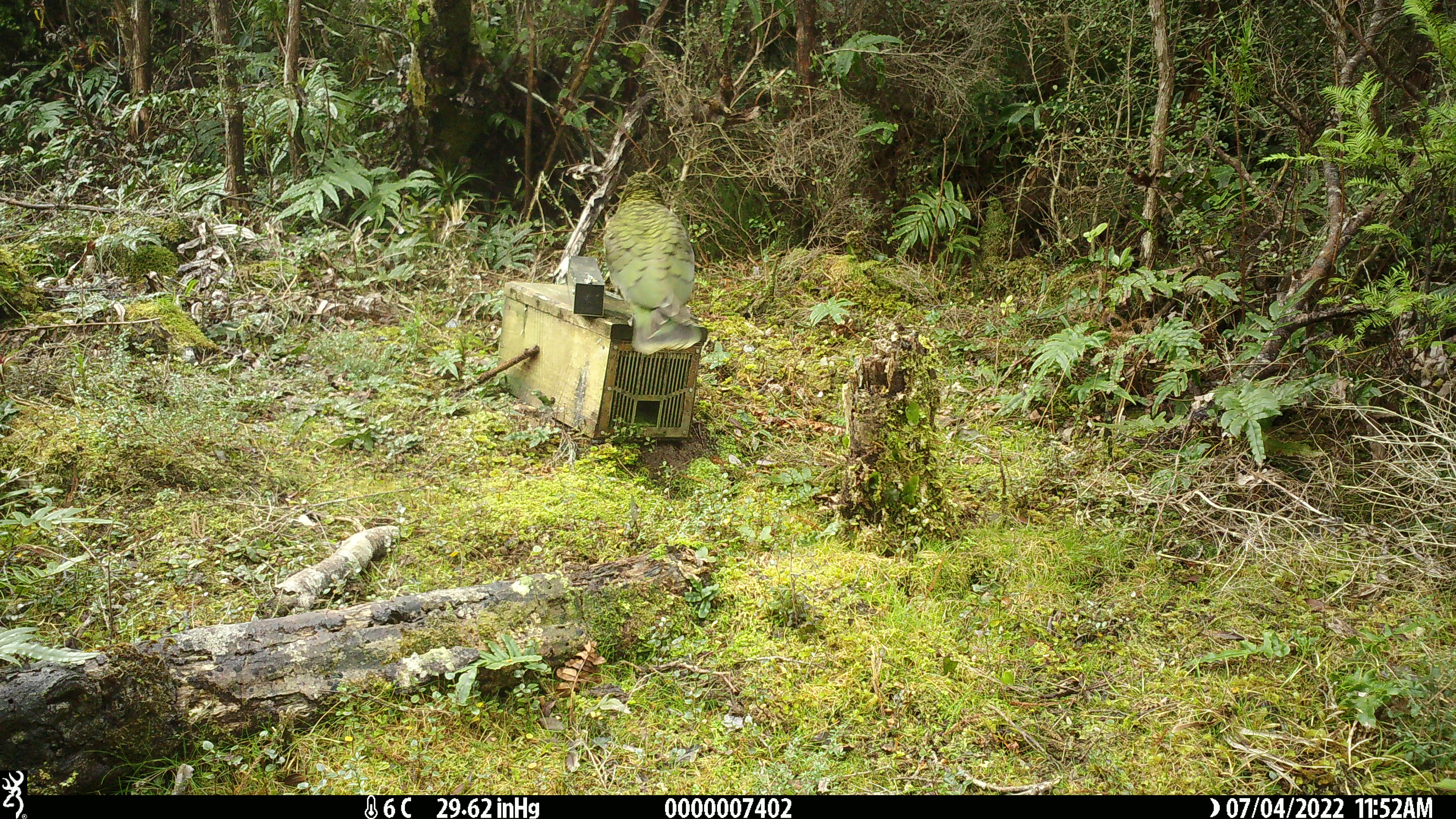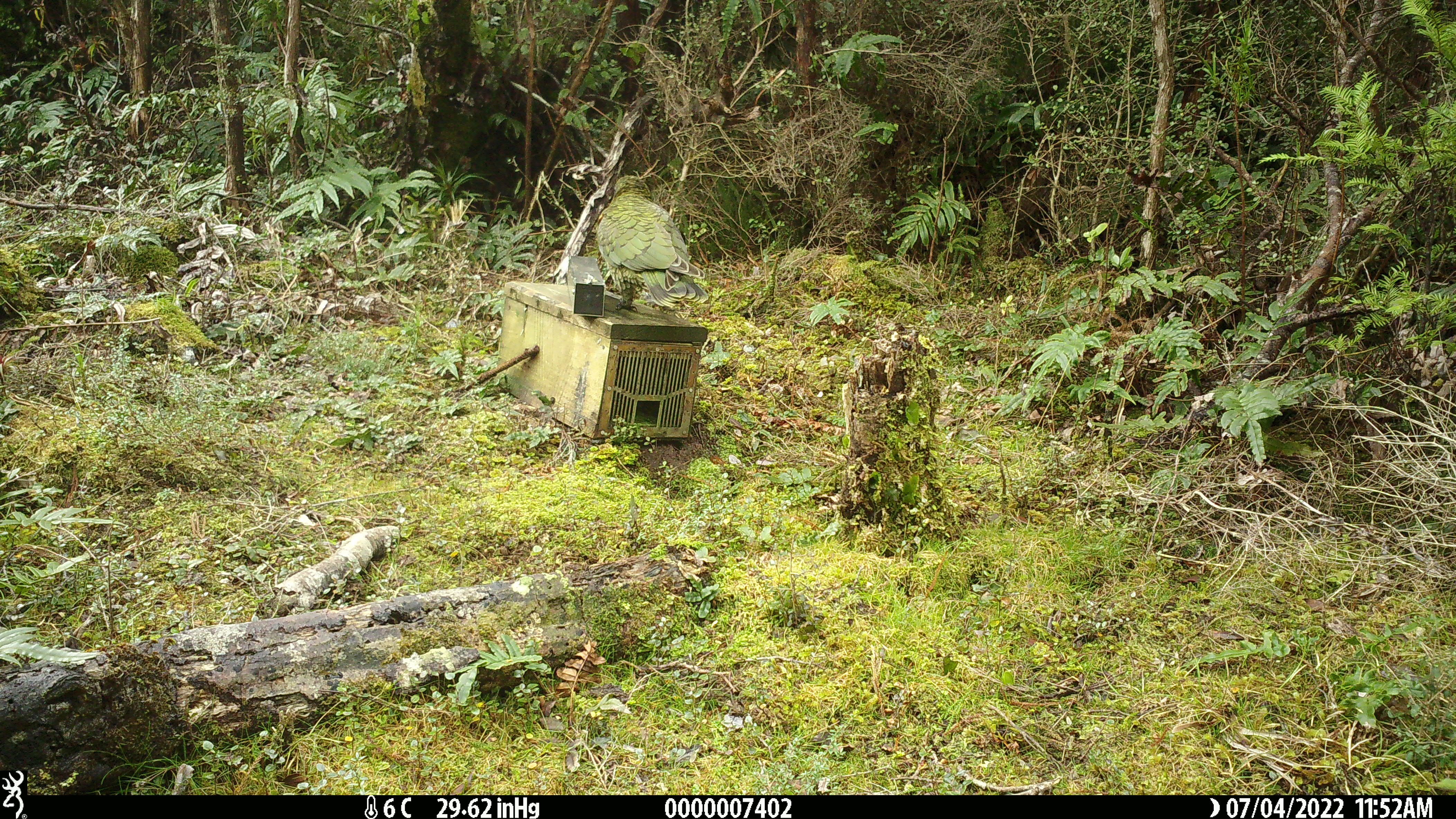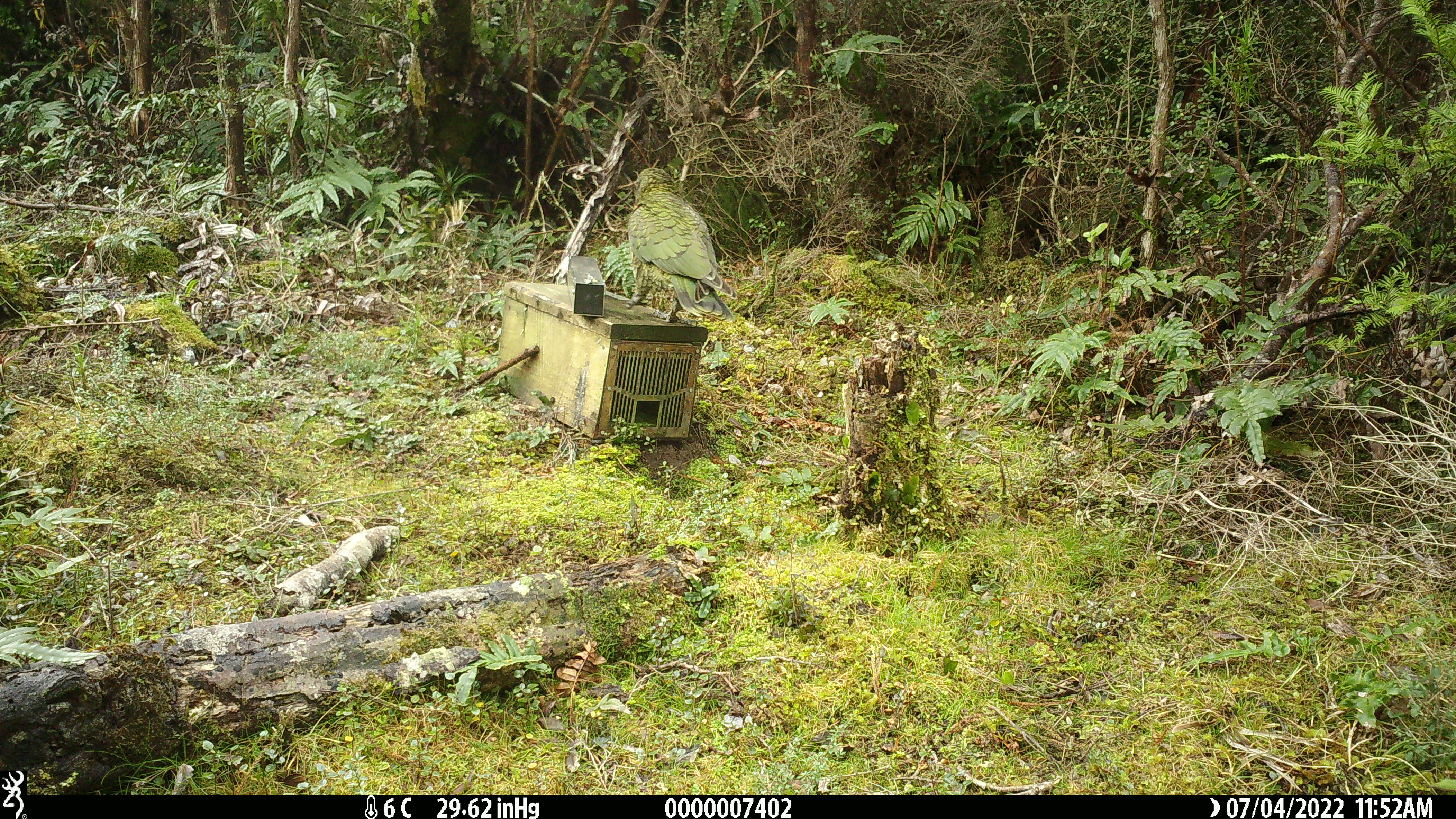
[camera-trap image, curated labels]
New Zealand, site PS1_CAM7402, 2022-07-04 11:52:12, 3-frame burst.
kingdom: Animalia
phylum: Chordata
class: Aves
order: Psittaciformes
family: Strigopidae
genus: Nestor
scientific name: Nestor notabilis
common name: kea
Kea (Nestor notabilis).